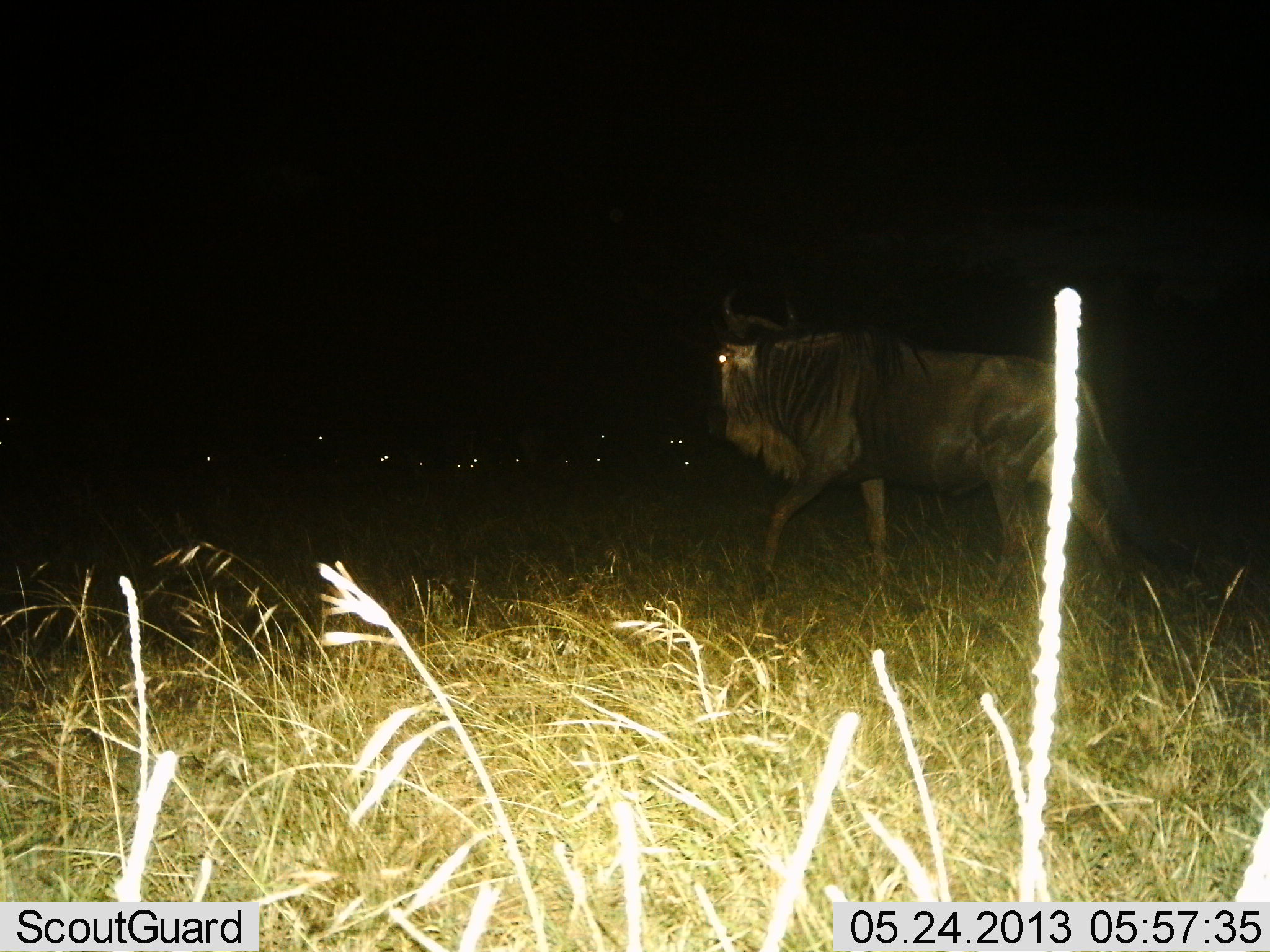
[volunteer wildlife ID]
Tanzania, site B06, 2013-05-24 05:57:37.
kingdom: Animalia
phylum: Chordata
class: Mammalia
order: Artiodactyla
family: Bovidae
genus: Connochaetes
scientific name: Connochaetes taurinus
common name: blue wildebeest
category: wildebeest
Wildebeest (blue wildebeest) (Connochaetes taurinus), count 1. Behavior (volunteer vote fractions): standing 25%, resting 8%, moving 83%, interacting 0%. Young present (vote fraction): 0%. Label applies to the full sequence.